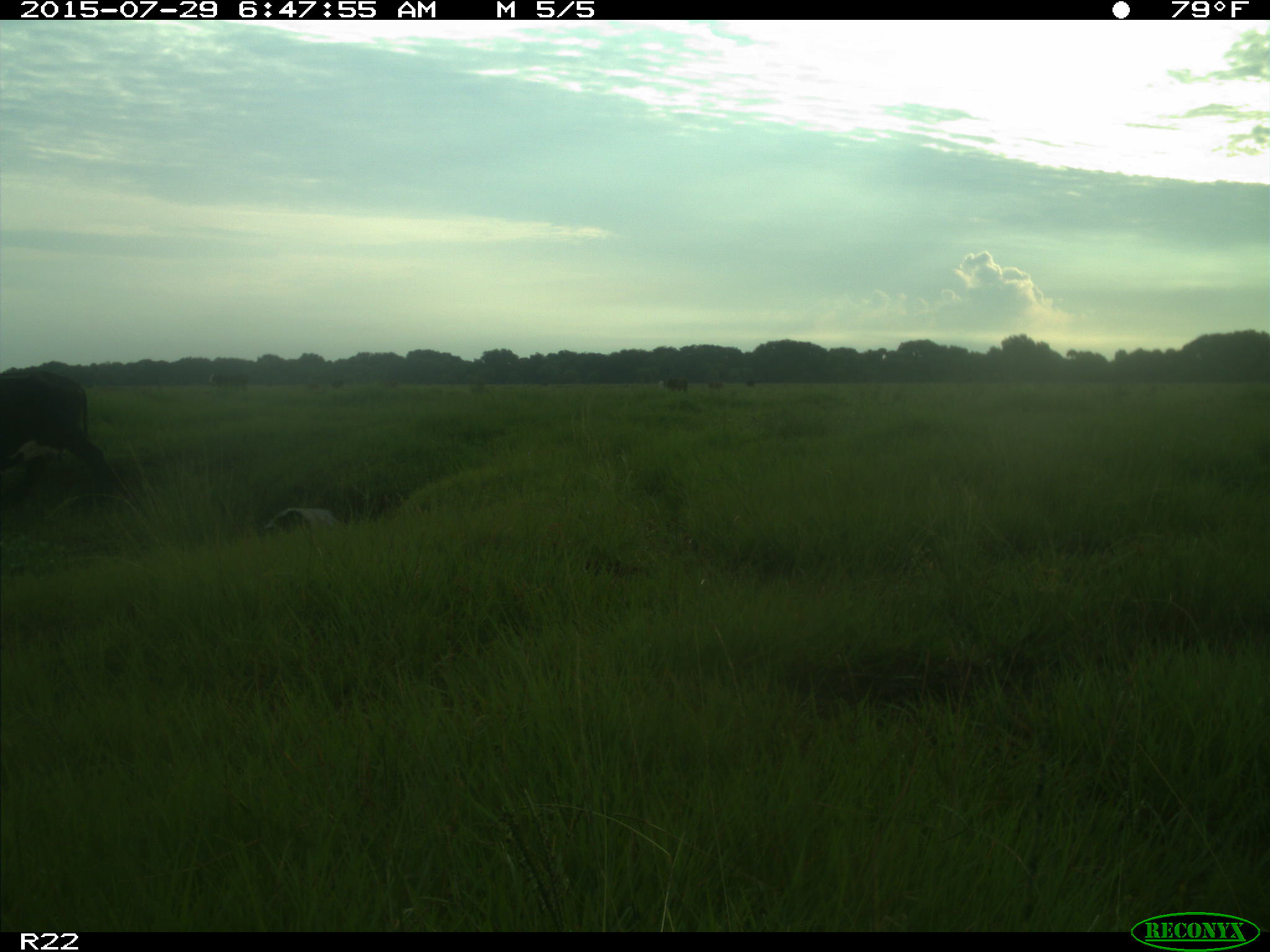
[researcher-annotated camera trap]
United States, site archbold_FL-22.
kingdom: Animalia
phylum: Chordata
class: Mammalia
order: Artiodactyla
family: Bovidae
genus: Bos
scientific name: Bos taurus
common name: domestic cow